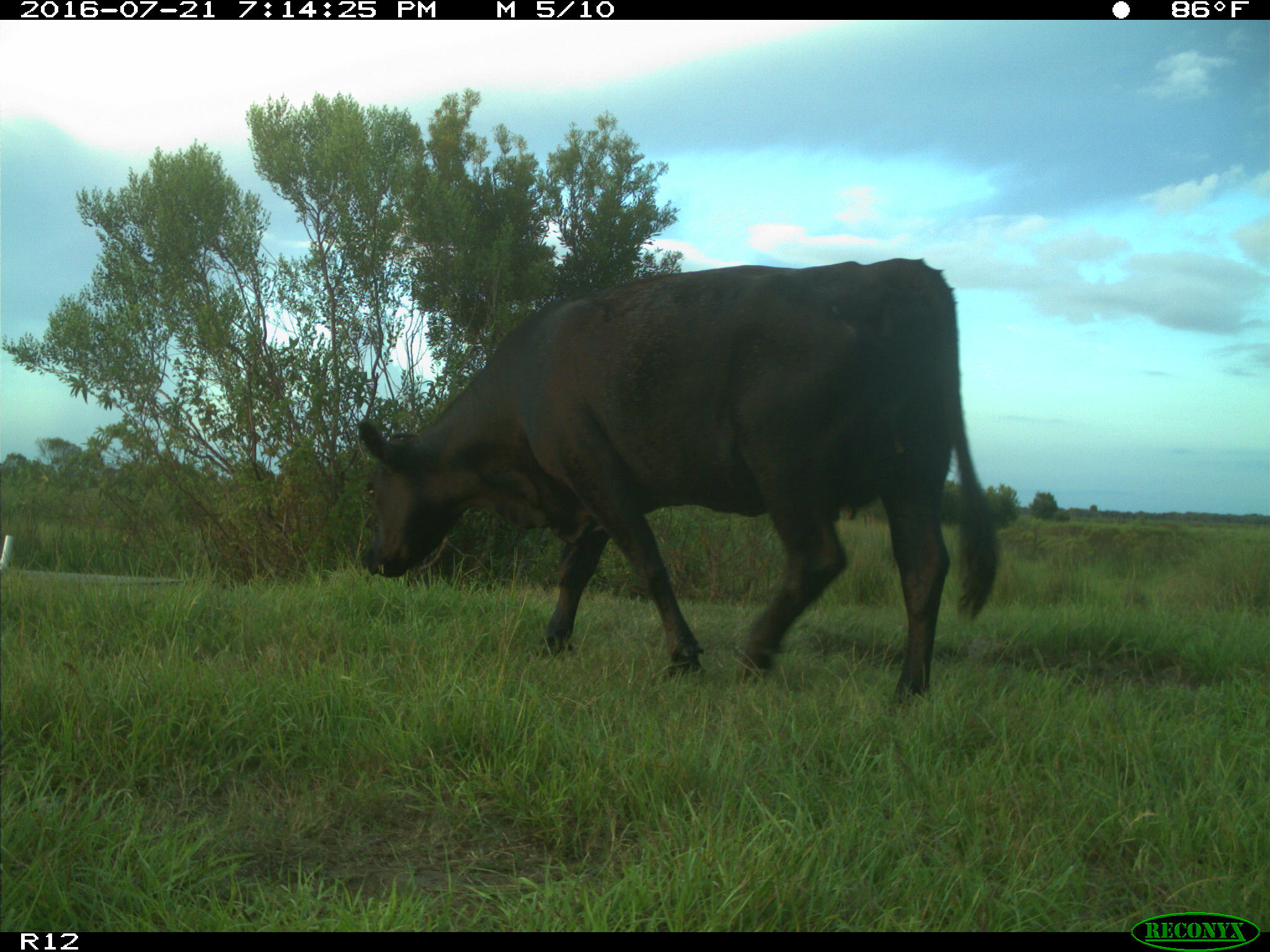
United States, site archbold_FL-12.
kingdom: Animalia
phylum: Chordata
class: Mammalia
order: Artiodactyla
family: Bovidae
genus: Bos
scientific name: Bos taurus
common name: domestic cow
Bos taurus (domestic cow).